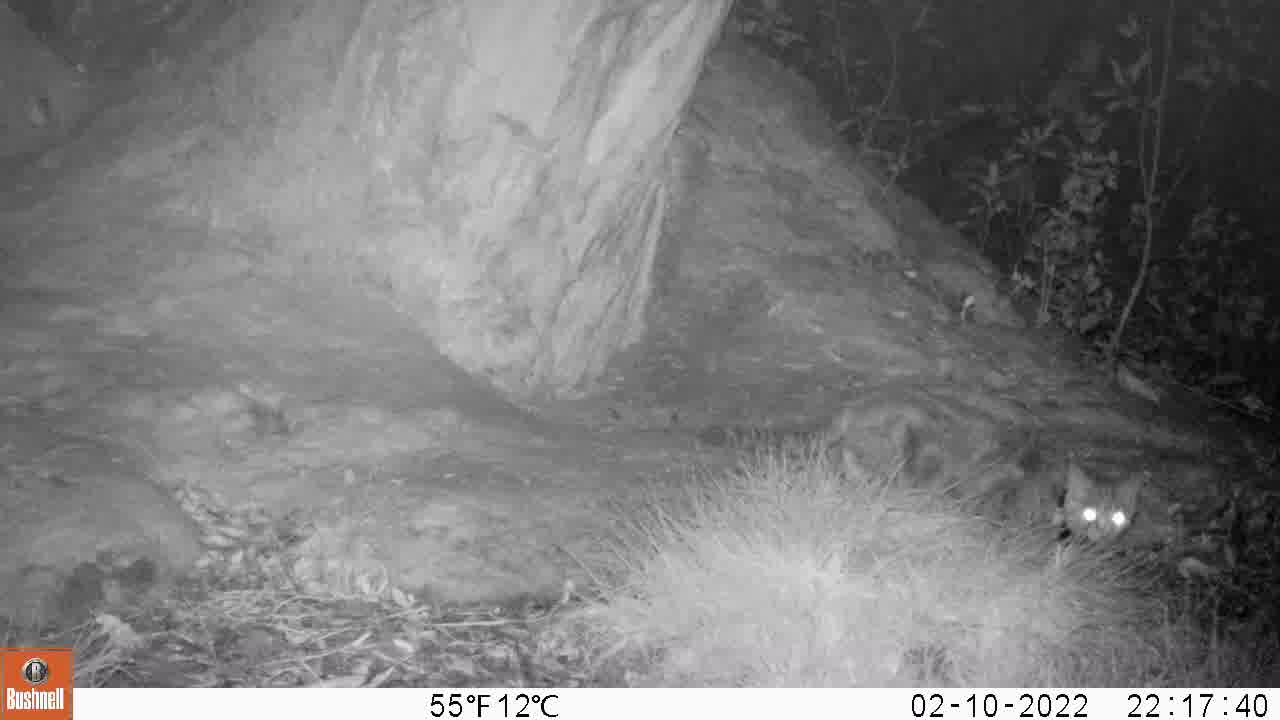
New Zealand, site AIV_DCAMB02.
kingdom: Animalia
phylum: Chordata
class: Mammalia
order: Carnivora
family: Felidae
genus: Felis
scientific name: Felis catus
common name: domestic cat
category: cat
Cat (domestic cat) (Felis catus).